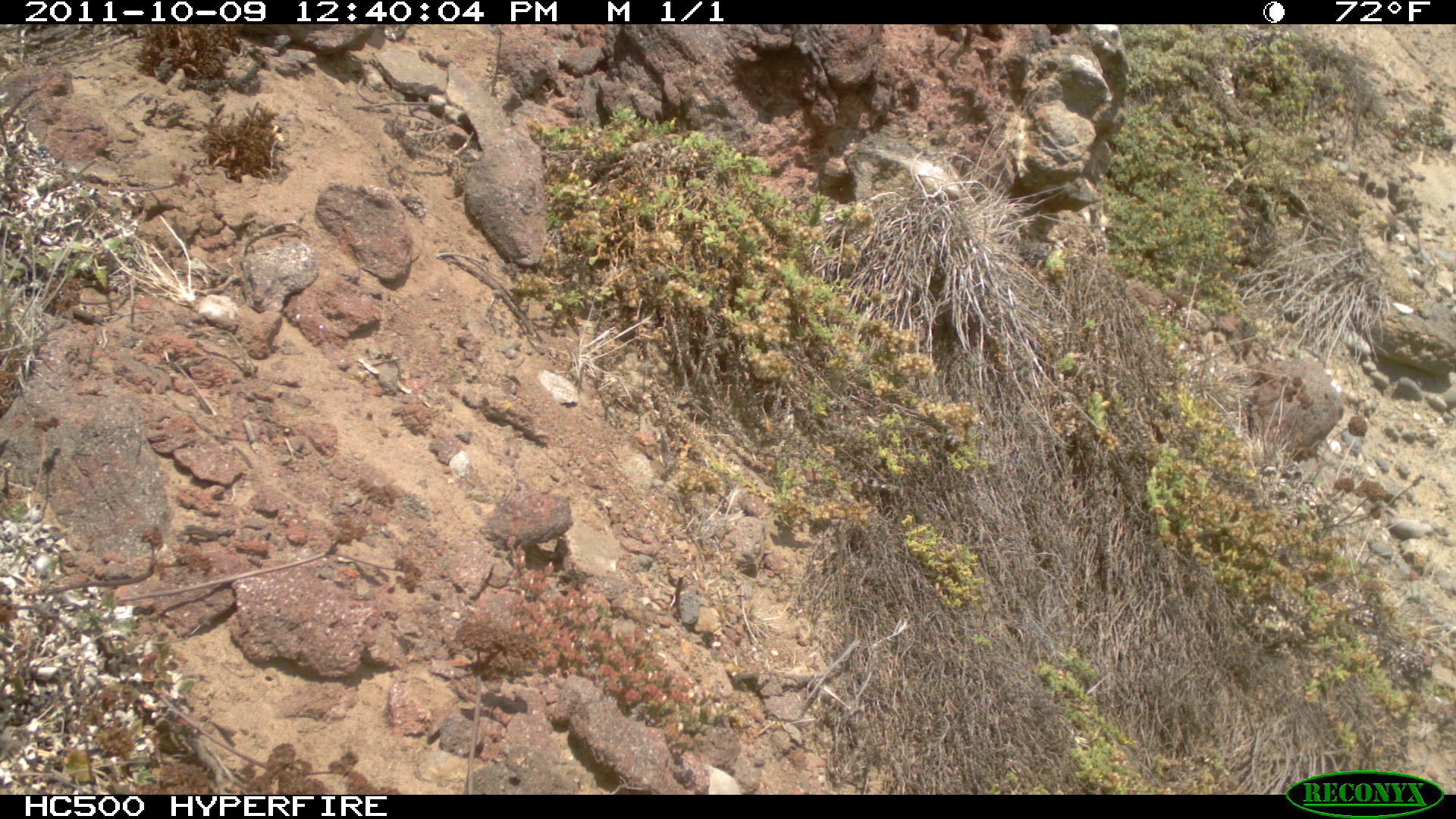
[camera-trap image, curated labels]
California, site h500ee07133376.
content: no animal present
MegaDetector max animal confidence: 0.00